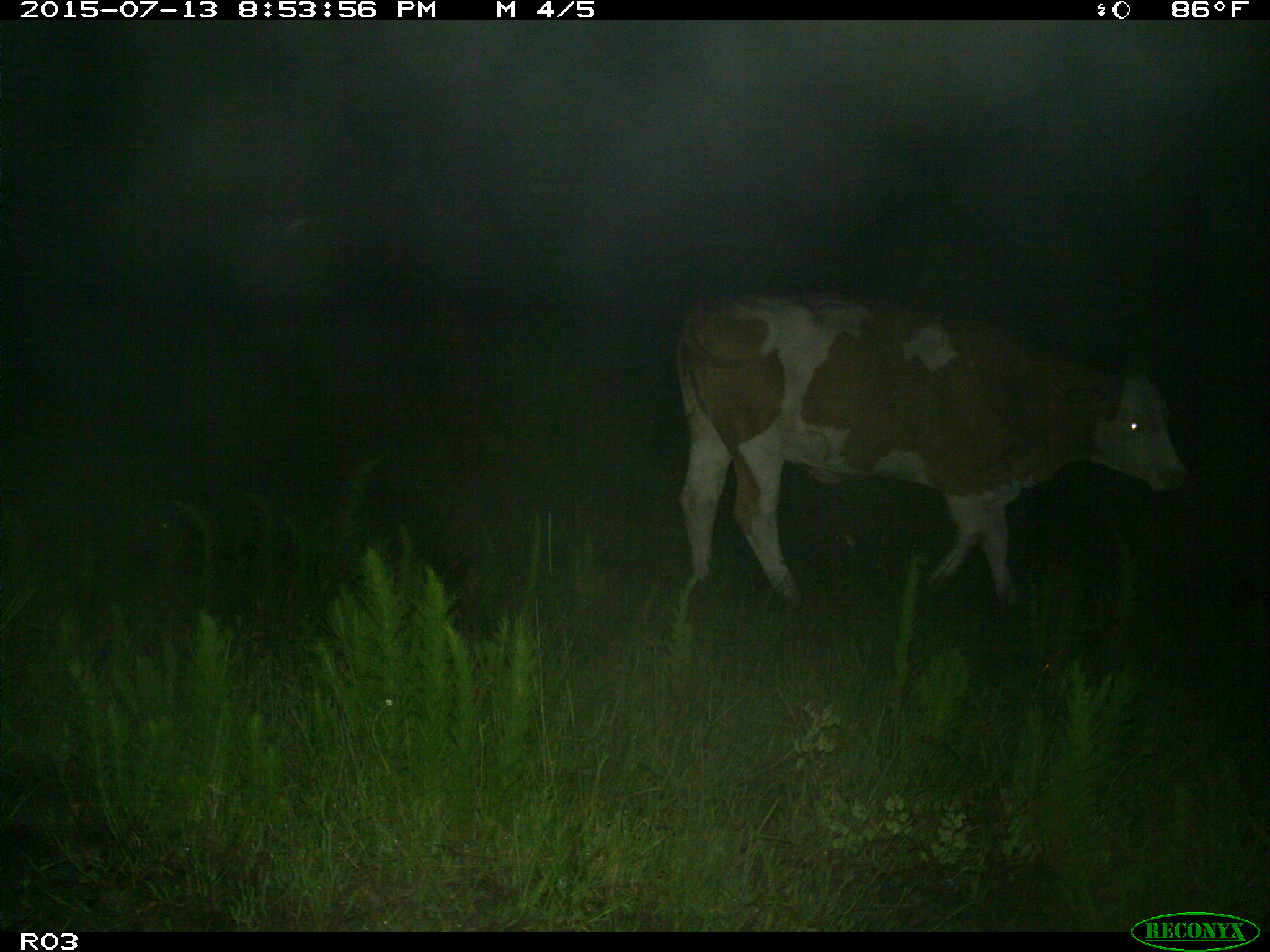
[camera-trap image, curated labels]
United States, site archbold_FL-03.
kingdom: Animalia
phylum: Chordata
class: Mammalia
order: Artiodactyla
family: Bovidae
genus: Bos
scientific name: Bos taurus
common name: domestic cow